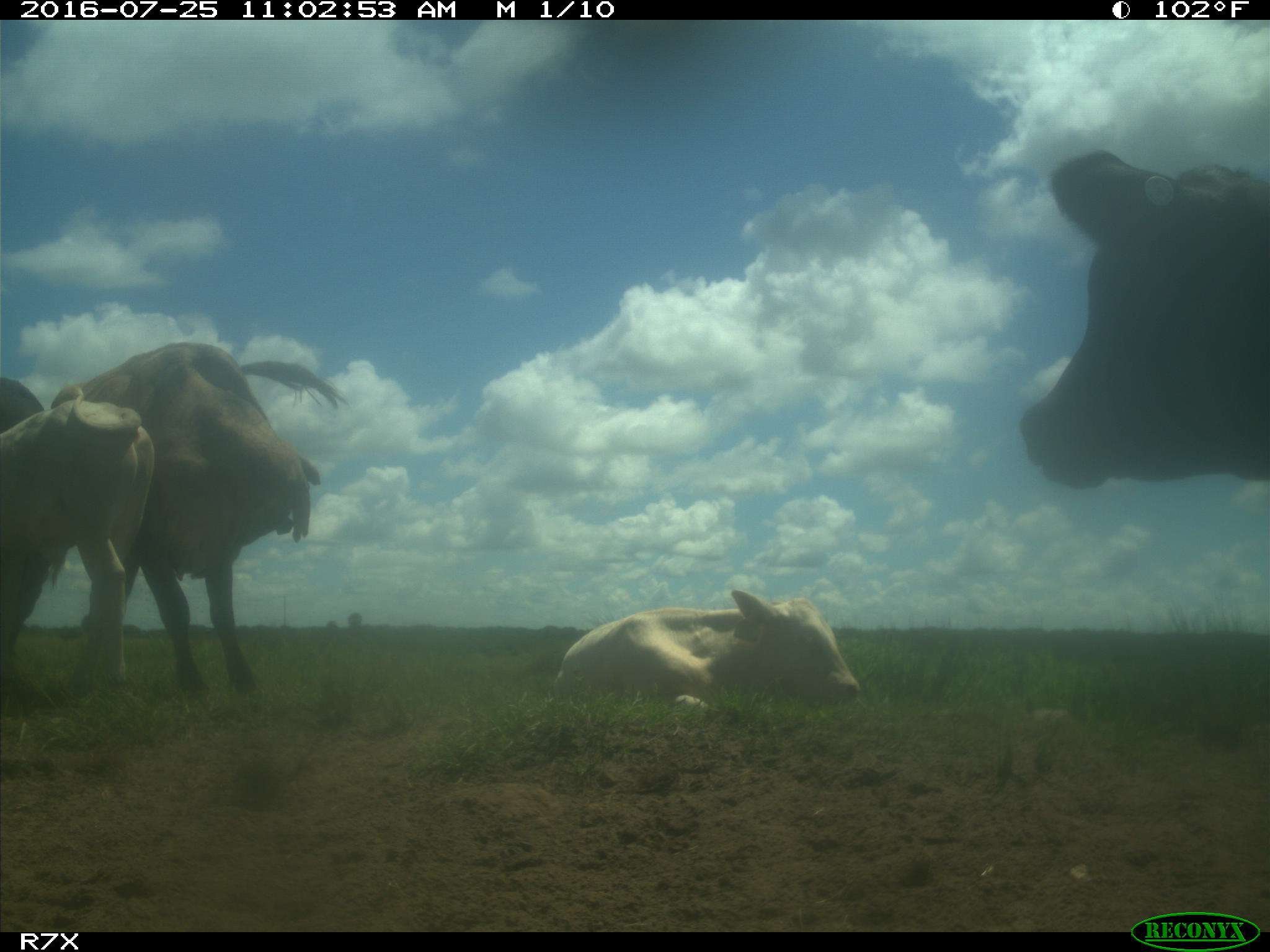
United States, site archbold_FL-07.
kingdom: Animalia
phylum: Chordata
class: Mammalia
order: Artiodactyla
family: Bovidae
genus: Bos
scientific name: Bos taurus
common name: domestic cow